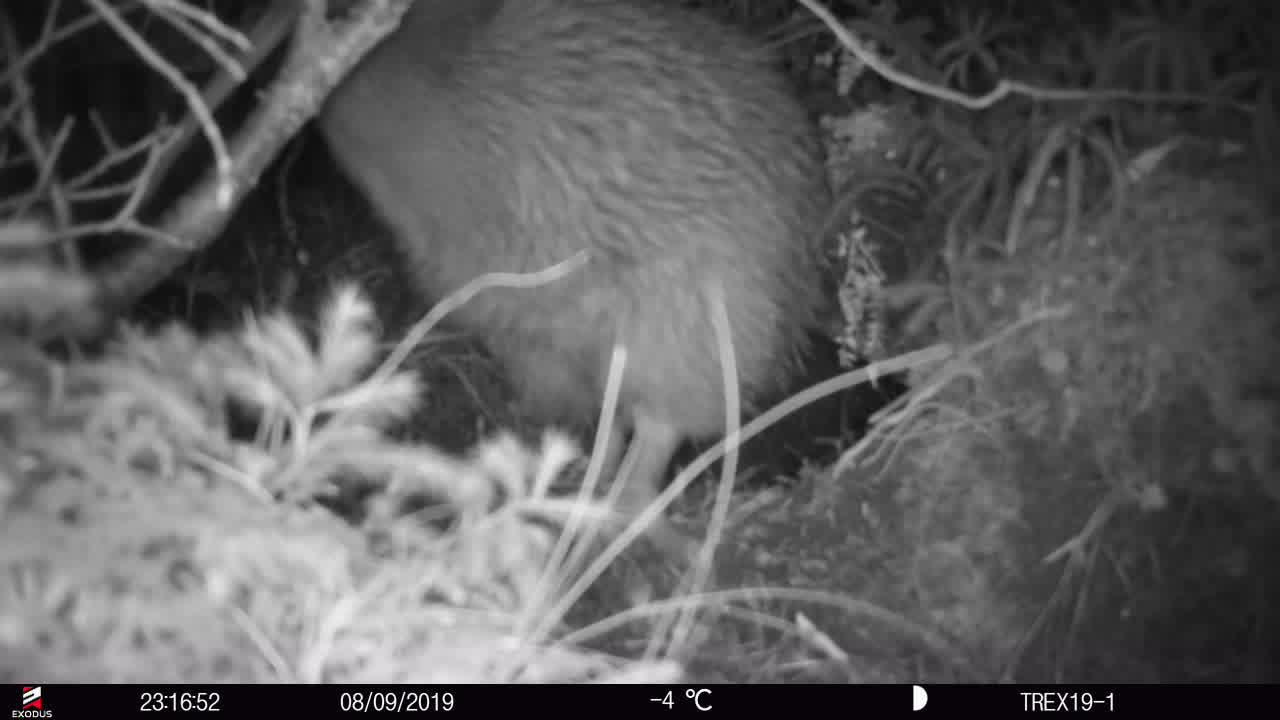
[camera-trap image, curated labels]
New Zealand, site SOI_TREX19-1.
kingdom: Animalia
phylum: Chordata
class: Aves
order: Apterygiformes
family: Apterygidae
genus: Apteryx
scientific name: Apteryx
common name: kiwi